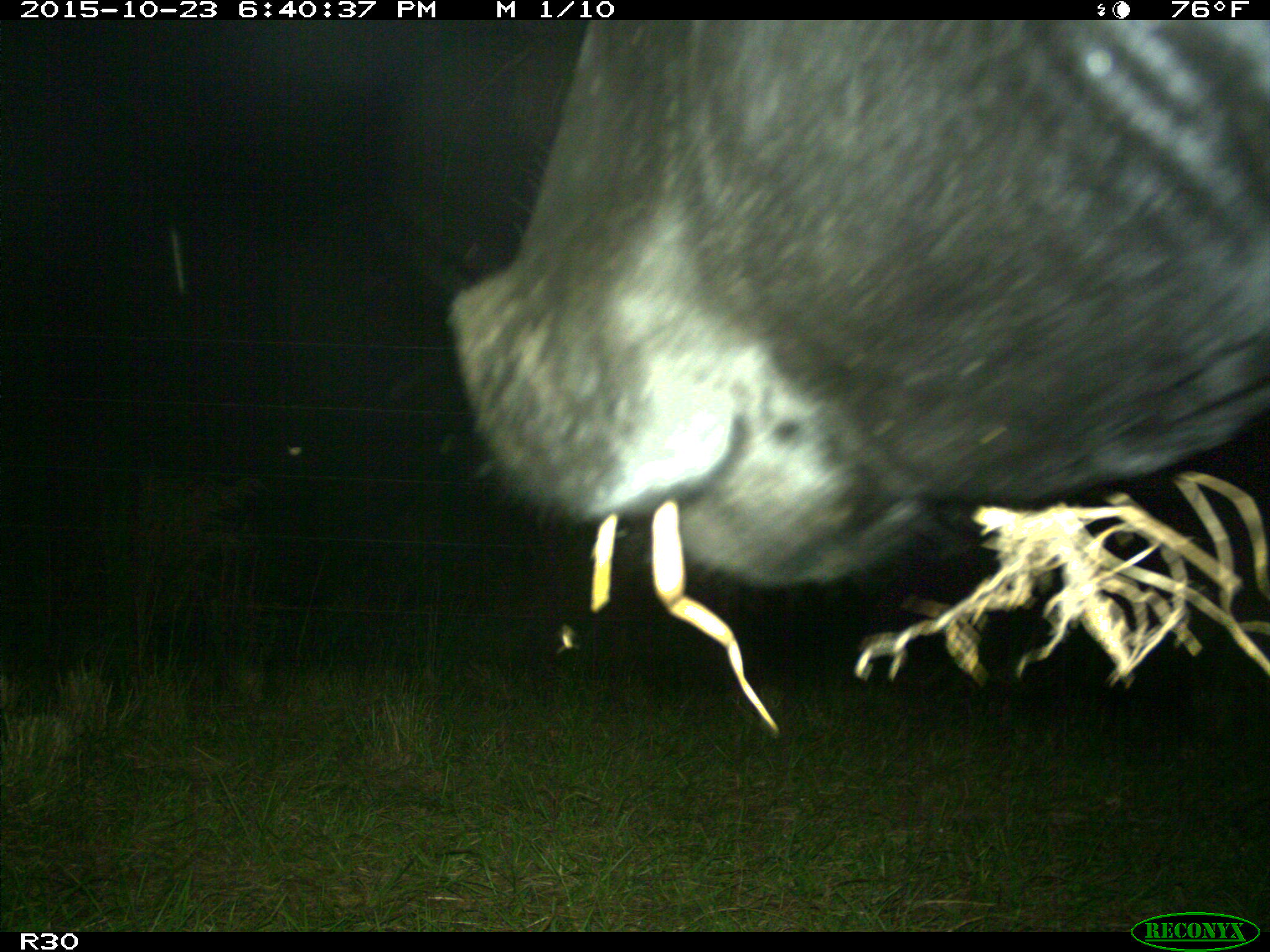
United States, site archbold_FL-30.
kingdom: Animalia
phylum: Chordata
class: Mammalia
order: Artiodactyla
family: Bovidae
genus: Bos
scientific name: Bos taurus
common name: domestic cow